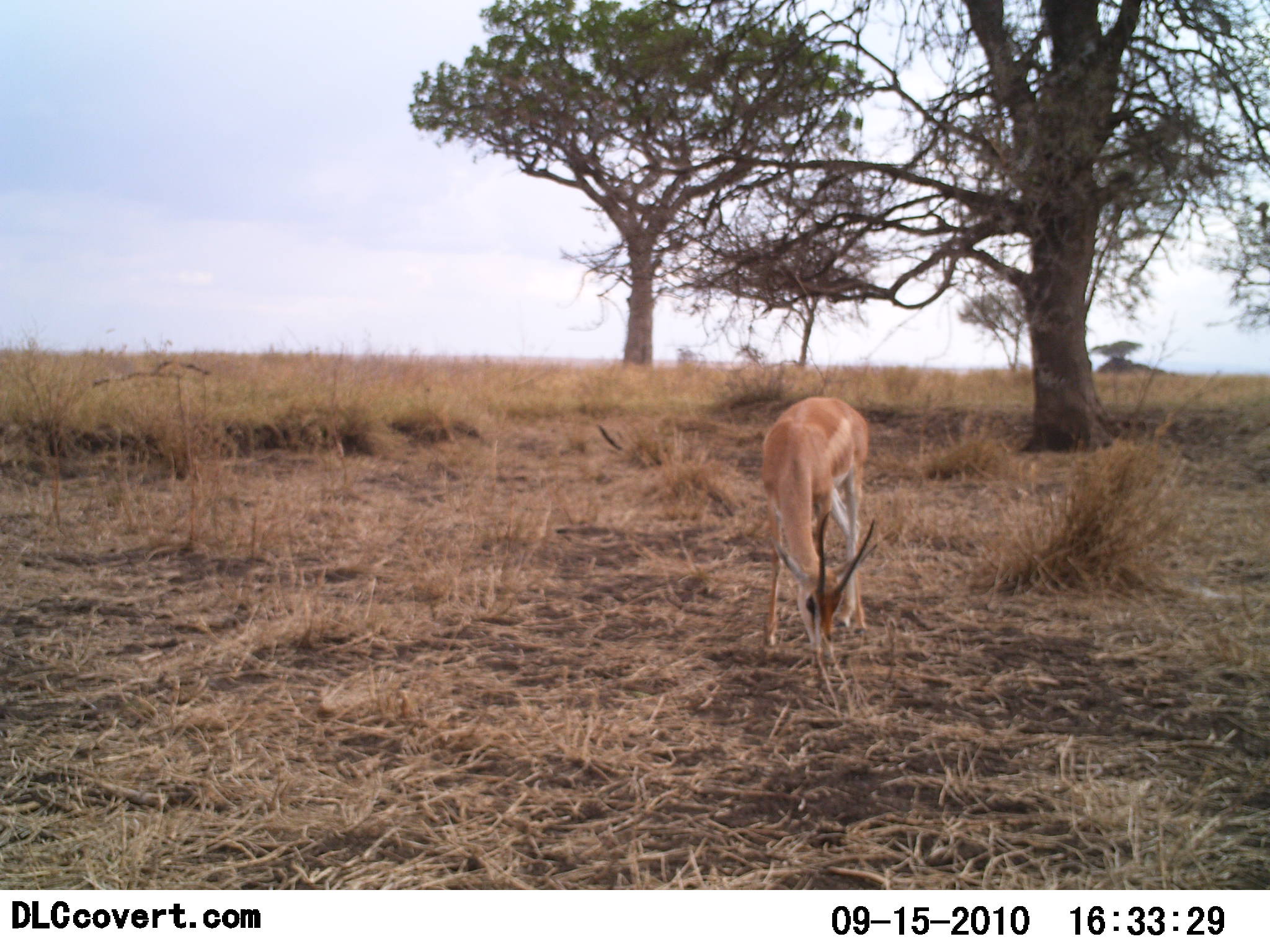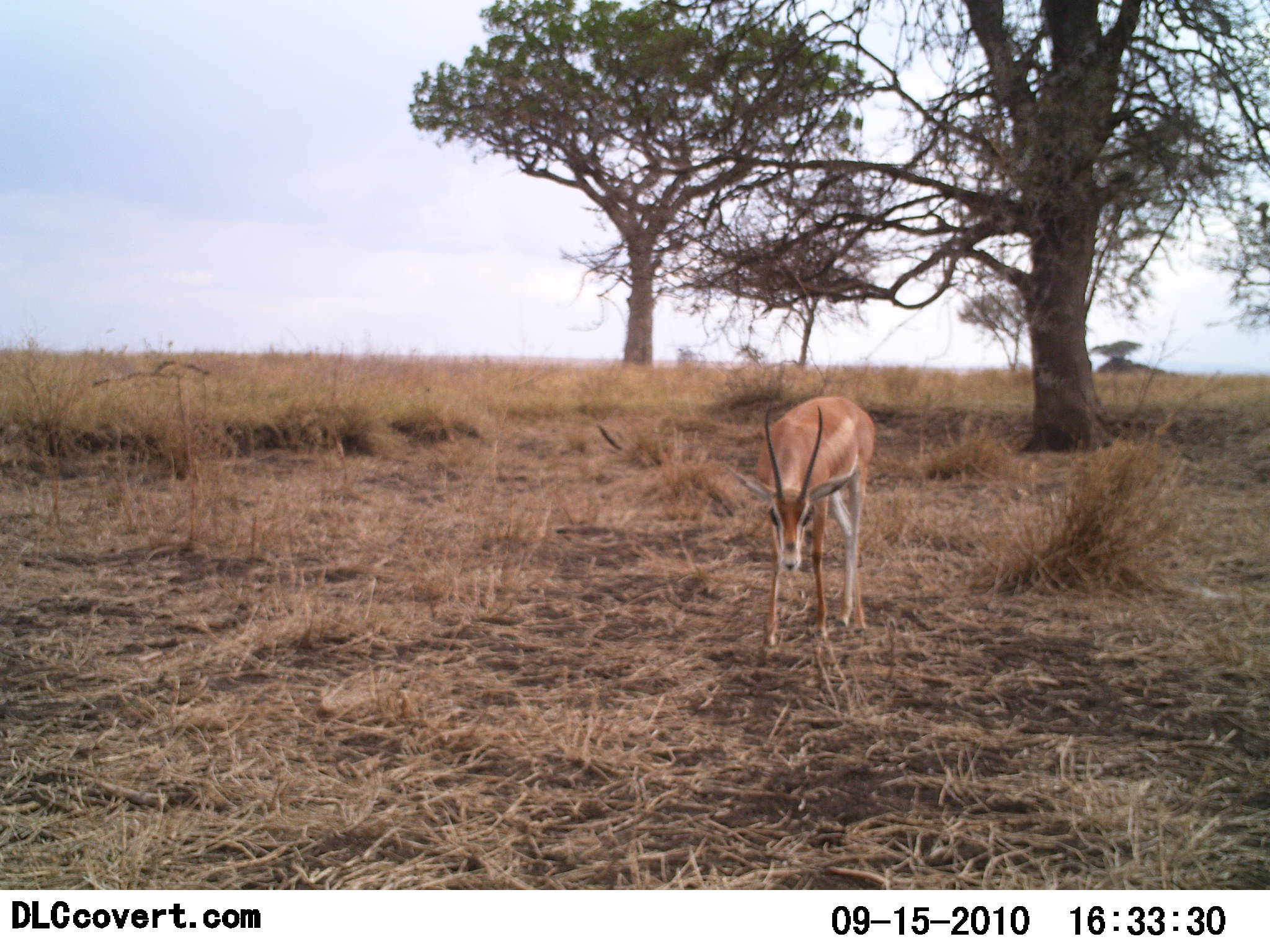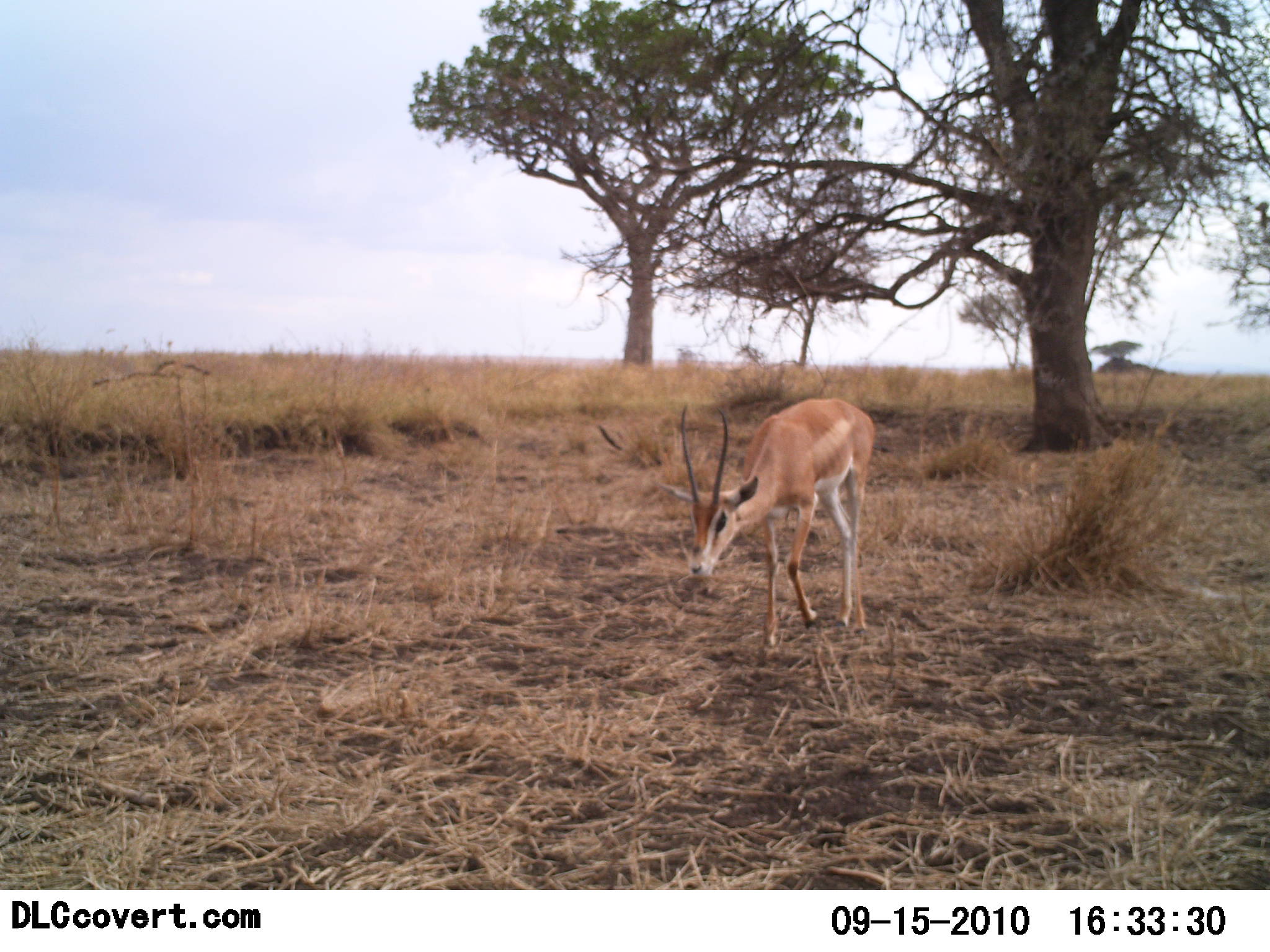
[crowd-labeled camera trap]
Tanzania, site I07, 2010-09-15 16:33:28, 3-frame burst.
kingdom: Animalia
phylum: Chordata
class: Mammalia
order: Artiodactyla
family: Bovidae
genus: Nanger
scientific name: Nanger granti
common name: grant's gazelle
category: gazellegrants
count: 1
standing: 23%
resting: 0%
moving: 8%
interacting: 0%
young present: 0%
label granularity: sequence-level